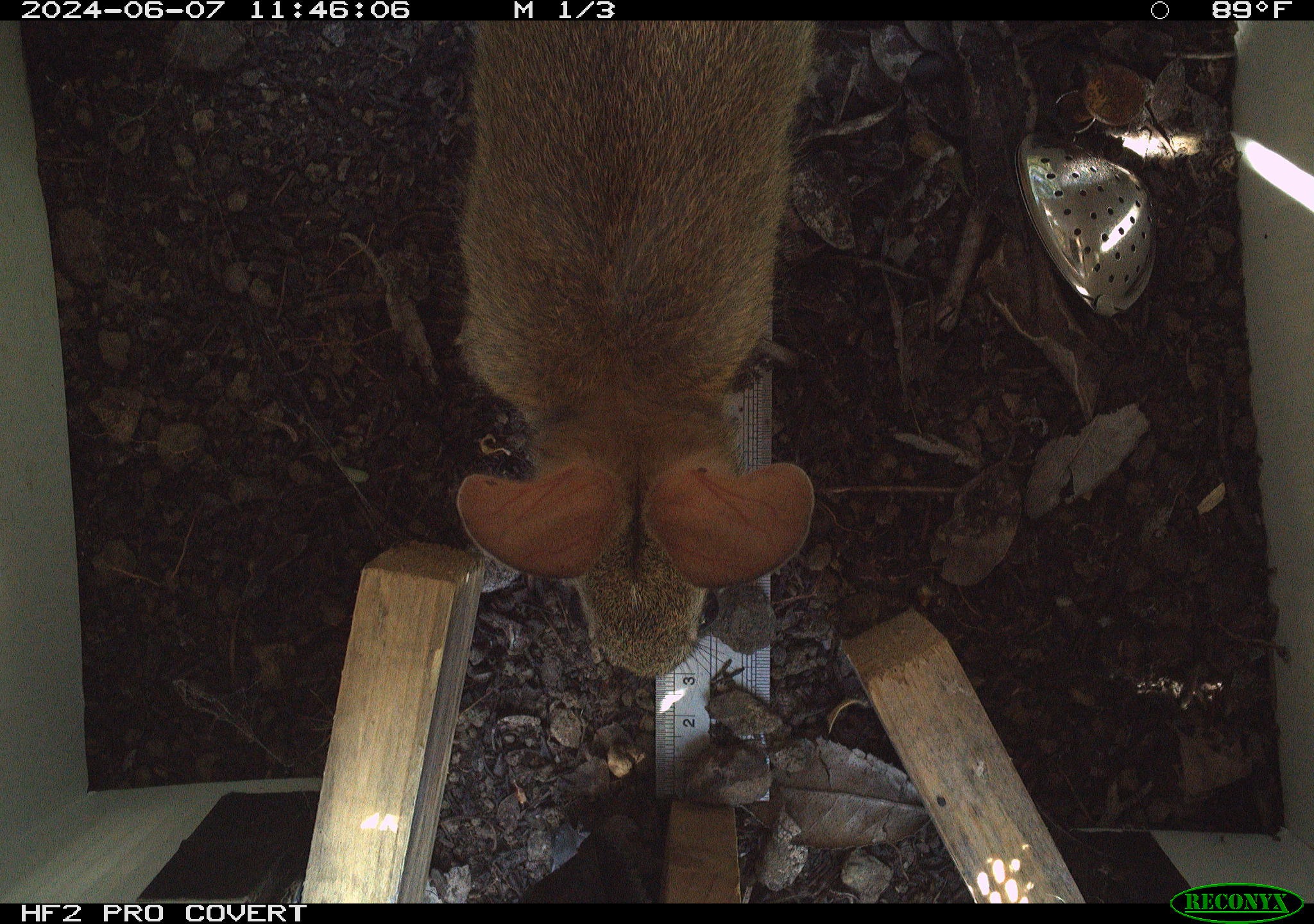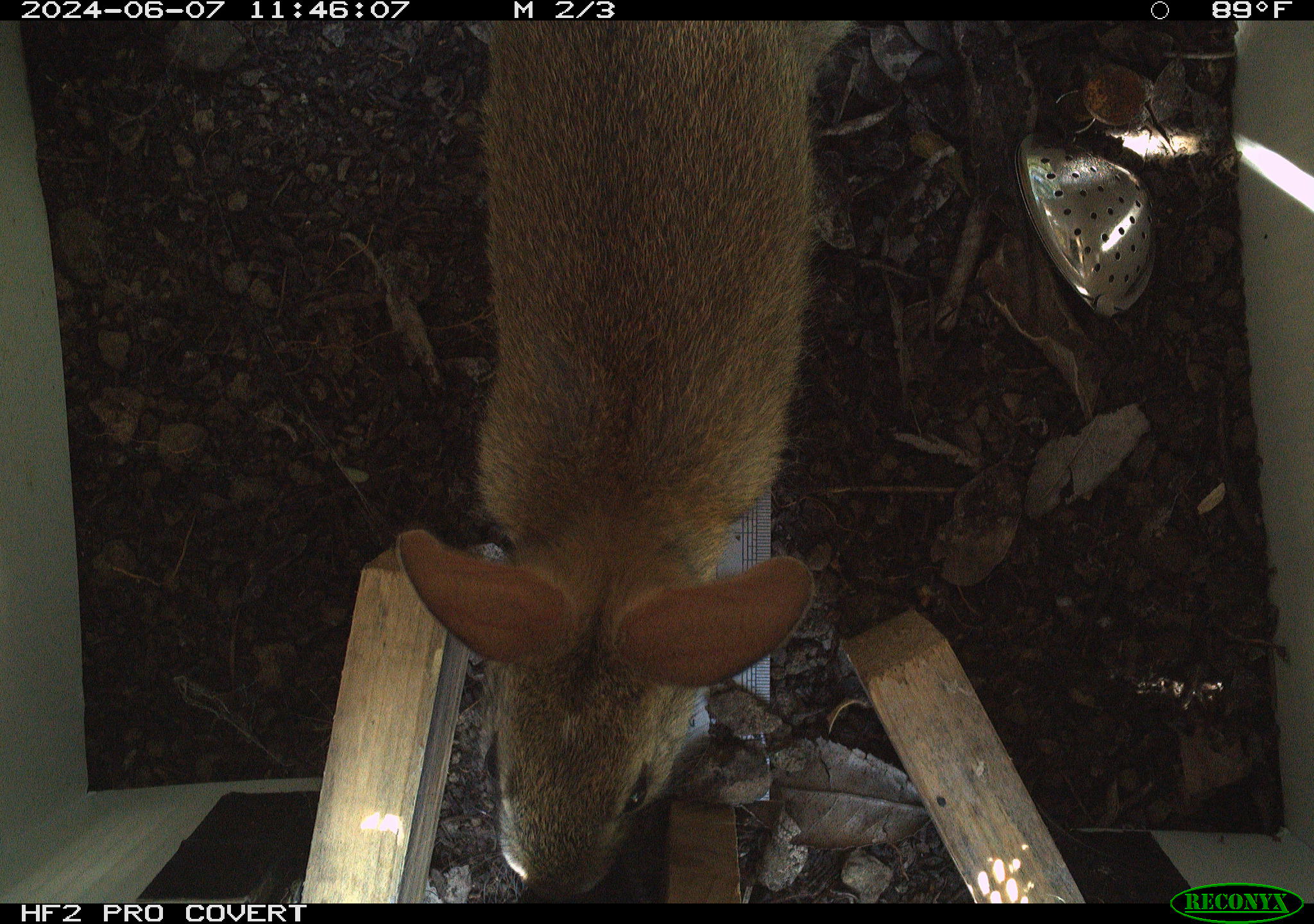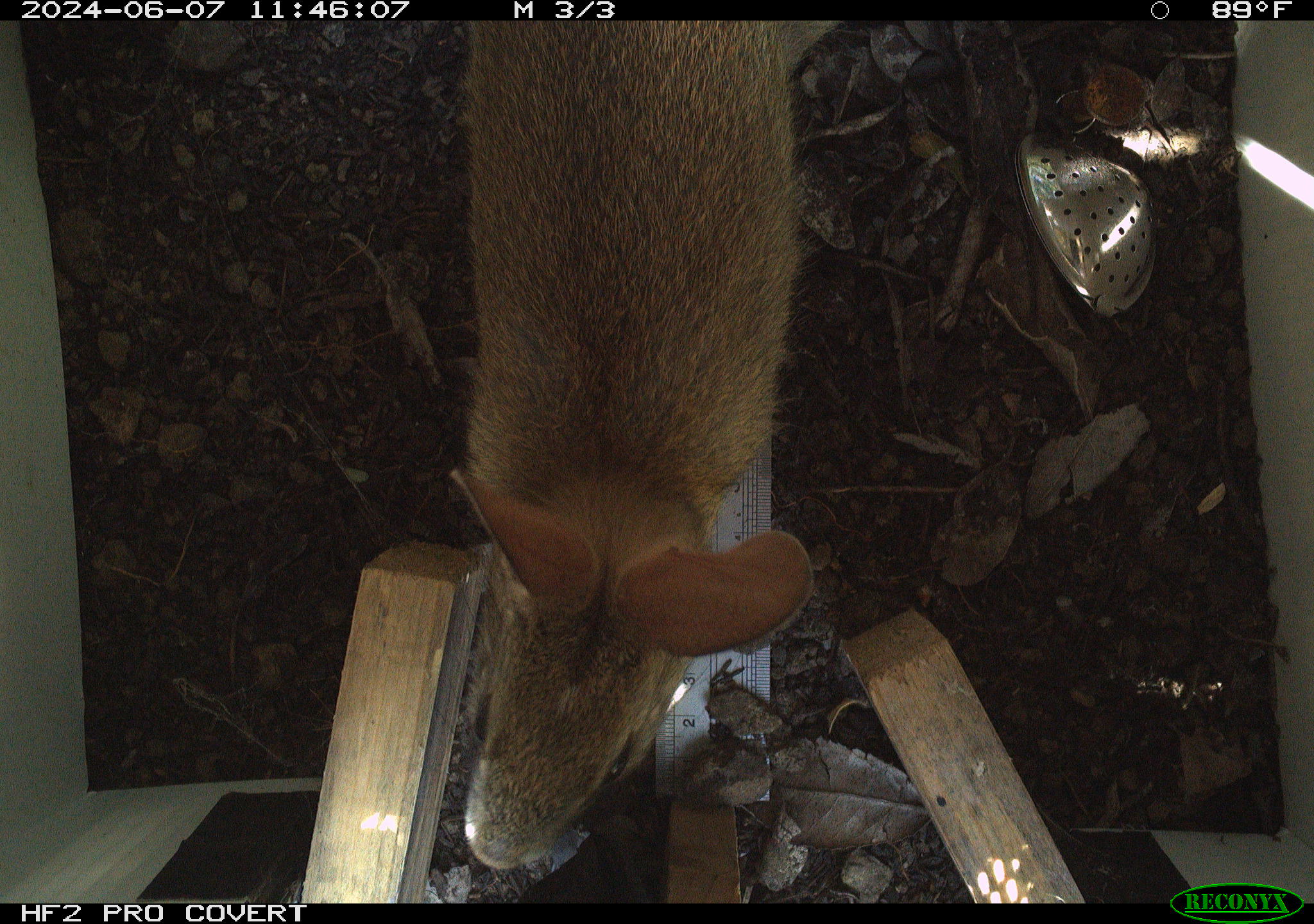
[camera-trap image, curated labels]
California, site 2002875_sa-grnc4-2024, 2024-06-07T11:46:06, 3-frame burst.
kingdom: Animalia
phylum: Chordata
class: Mammalia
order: Lagomorpha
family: Leporidae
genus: Sylvilagus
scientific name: Sylvilagus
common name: cottontail rabbits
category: sylvilagus species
Sylvilagus species (cottontail rabbits) (Sylvilagus).